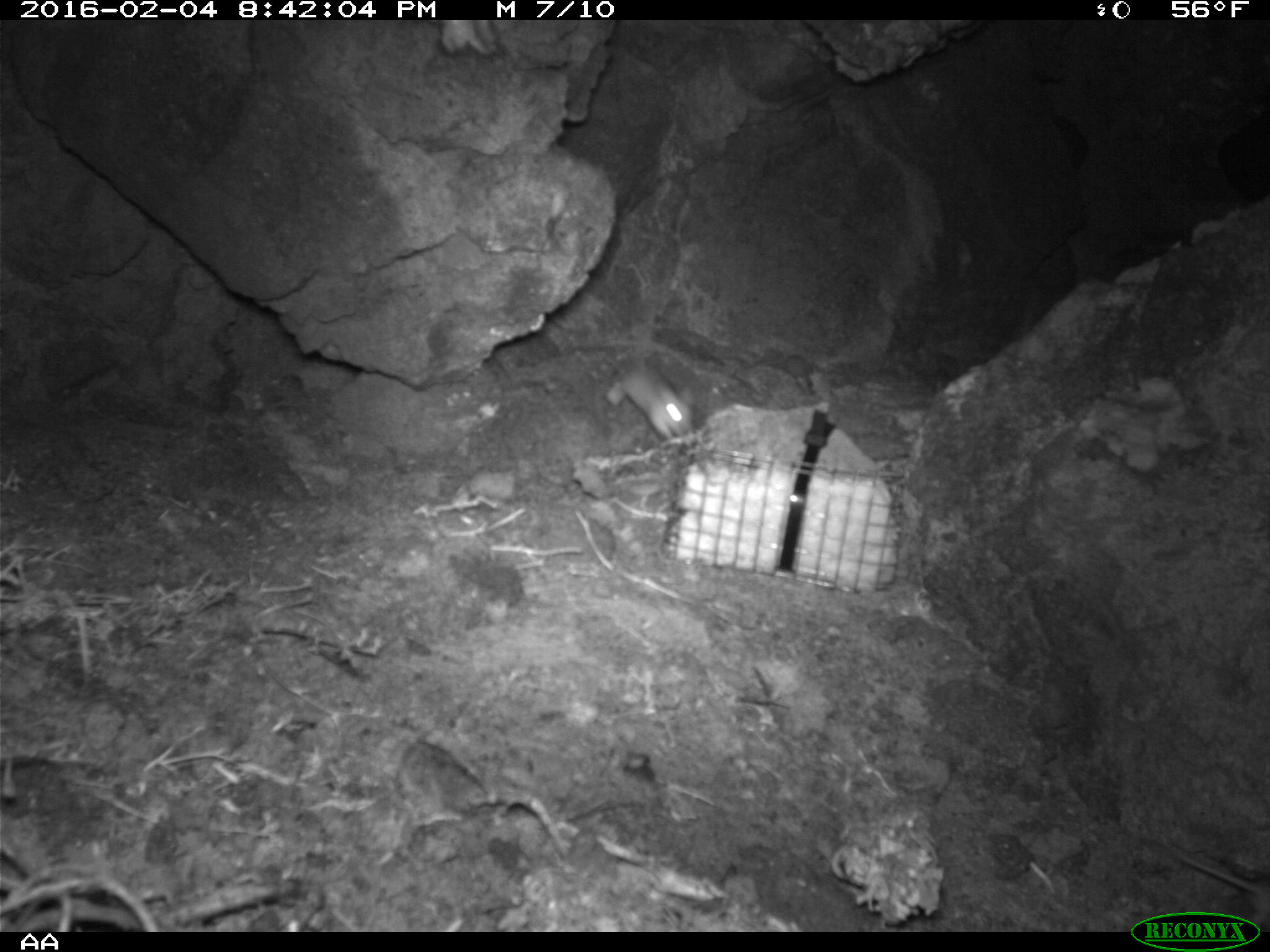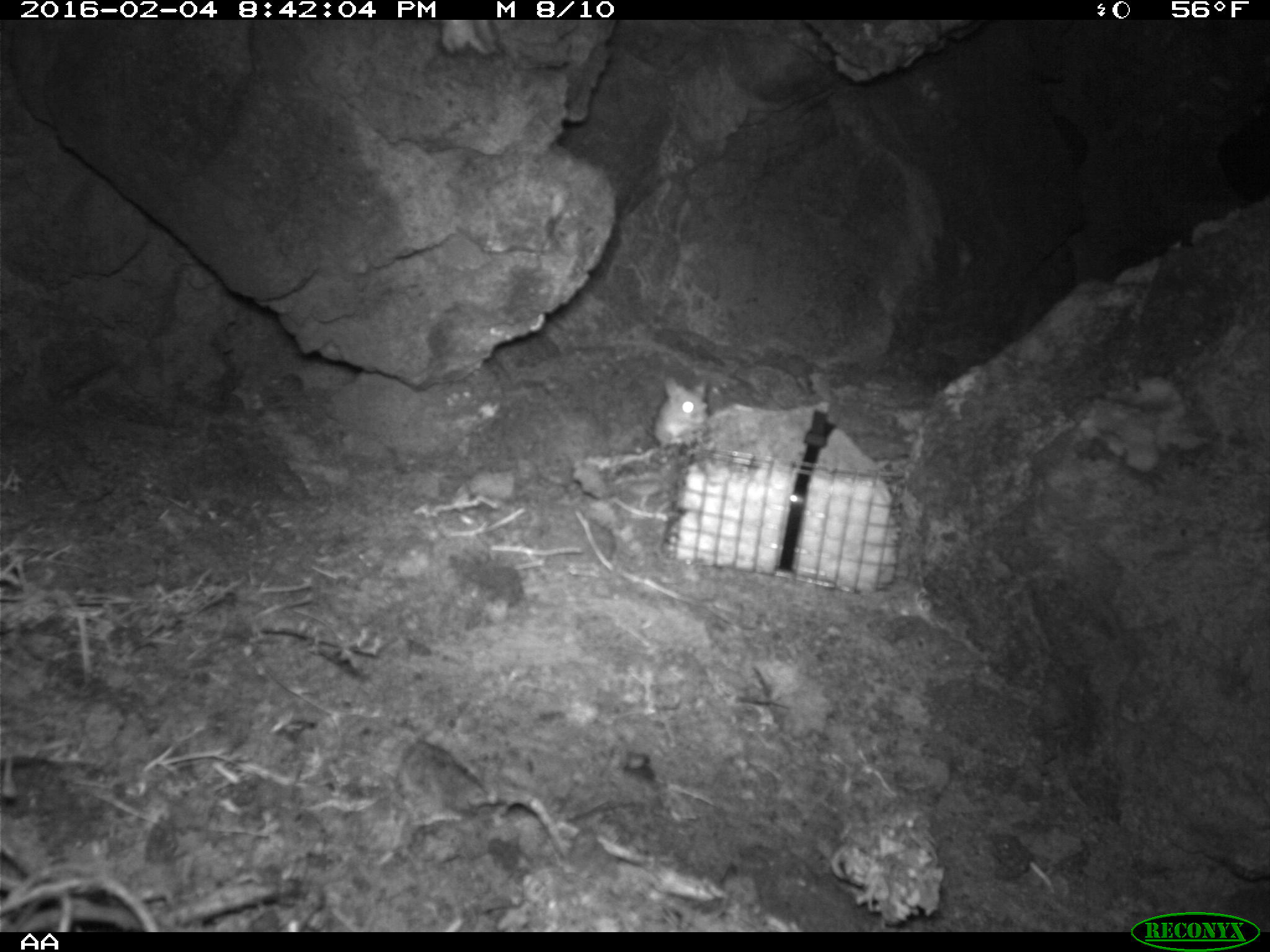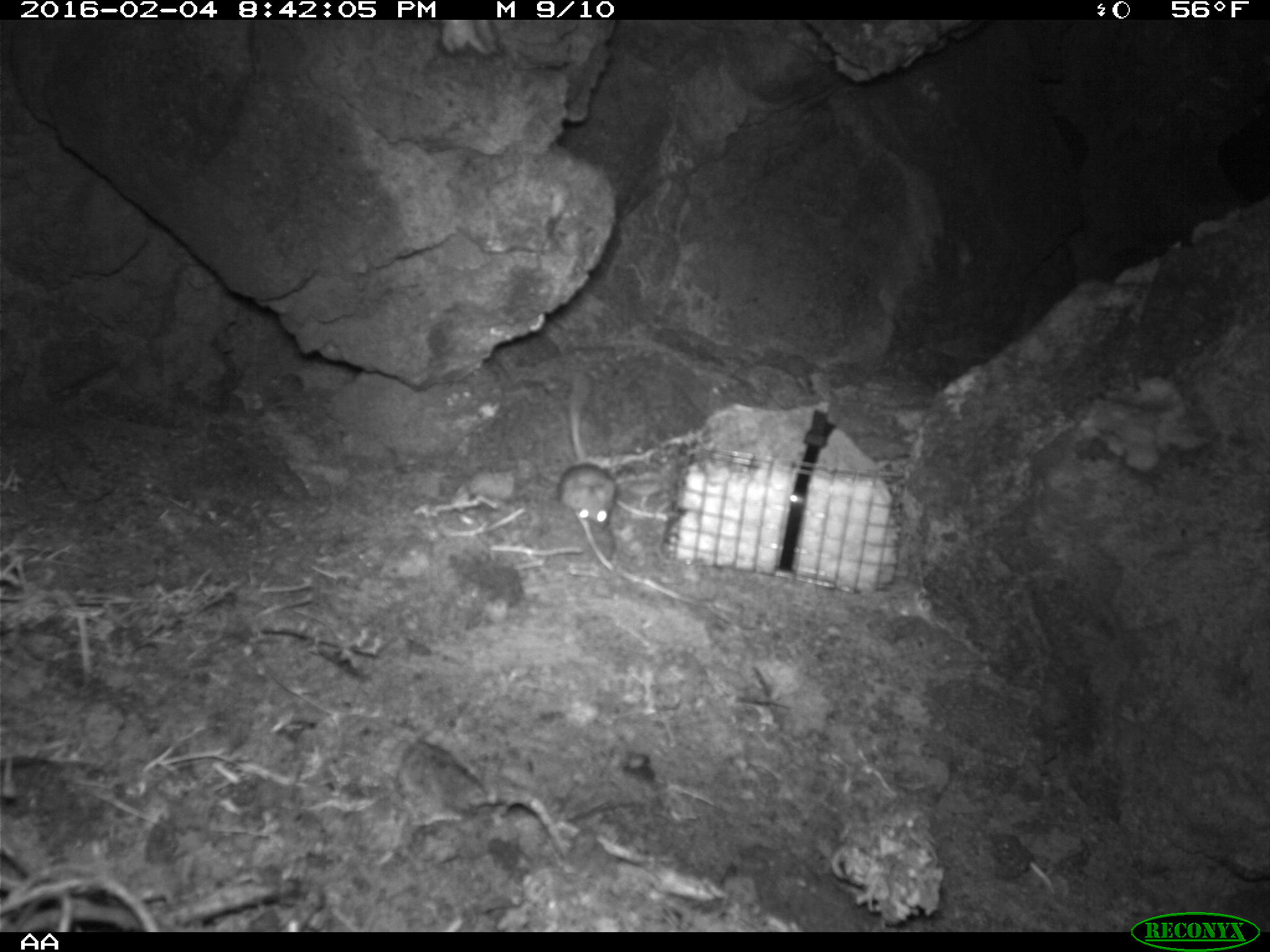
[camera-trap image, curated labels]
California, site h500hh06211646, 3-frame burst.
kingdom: Animalia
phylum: Chordata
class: Mammalia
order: Rodentia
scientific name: Rodentia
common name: rodent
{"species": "rodent (Rodentia)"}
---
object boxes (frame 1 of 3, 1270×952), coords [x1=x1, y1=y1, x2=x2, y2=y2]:
rodent: [x1=605, y1=366, x2=694, y2=439]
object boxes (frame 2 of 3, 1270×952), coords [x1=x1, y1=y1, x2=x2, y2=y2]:
rodent: [x1=644, y1=376, x2=709, y2=449]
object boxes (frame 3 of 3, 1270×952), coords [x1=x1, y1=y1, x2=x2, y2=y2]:
rodent: [x1=557, y1=391, x2=616, y2=522]